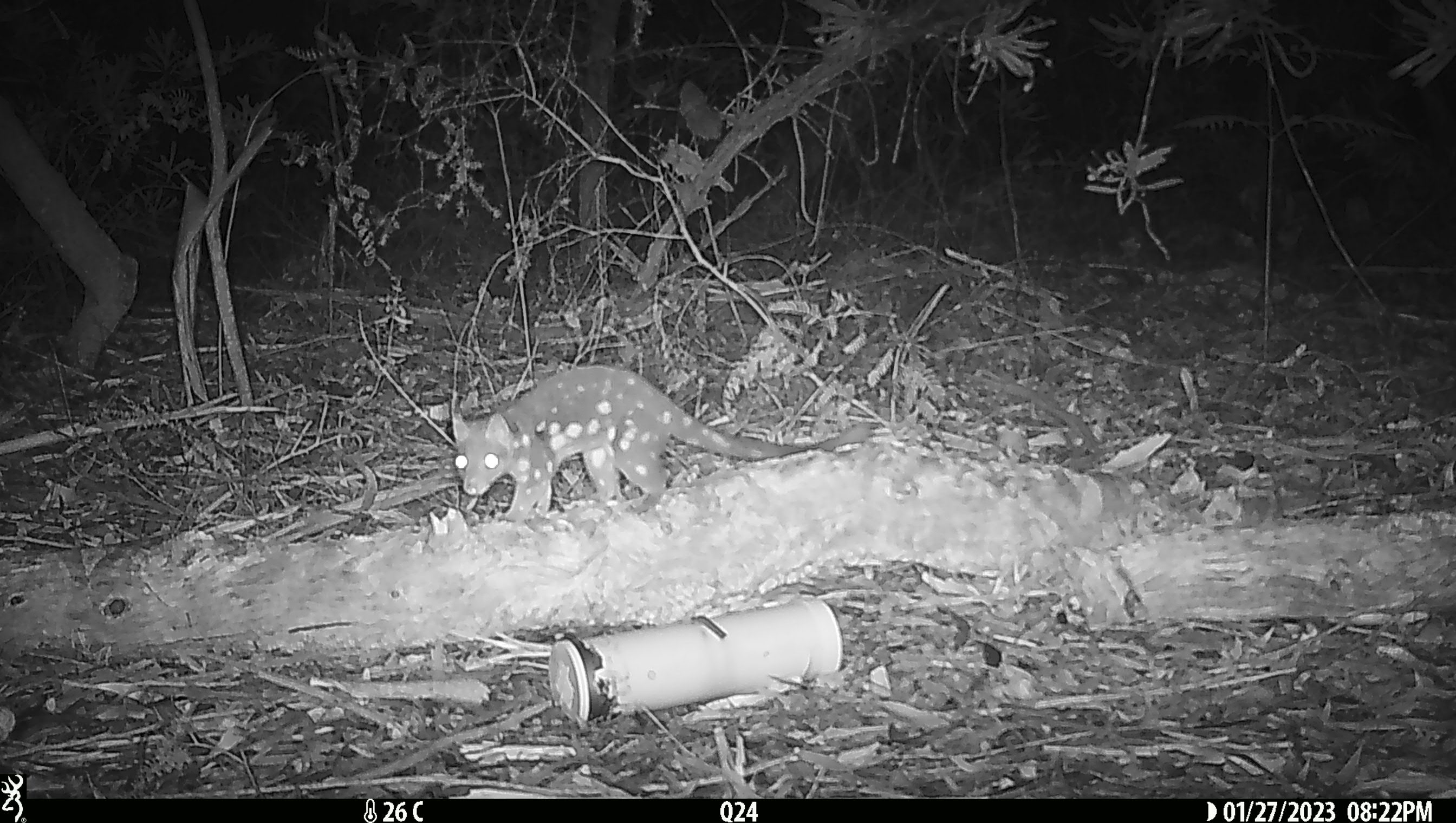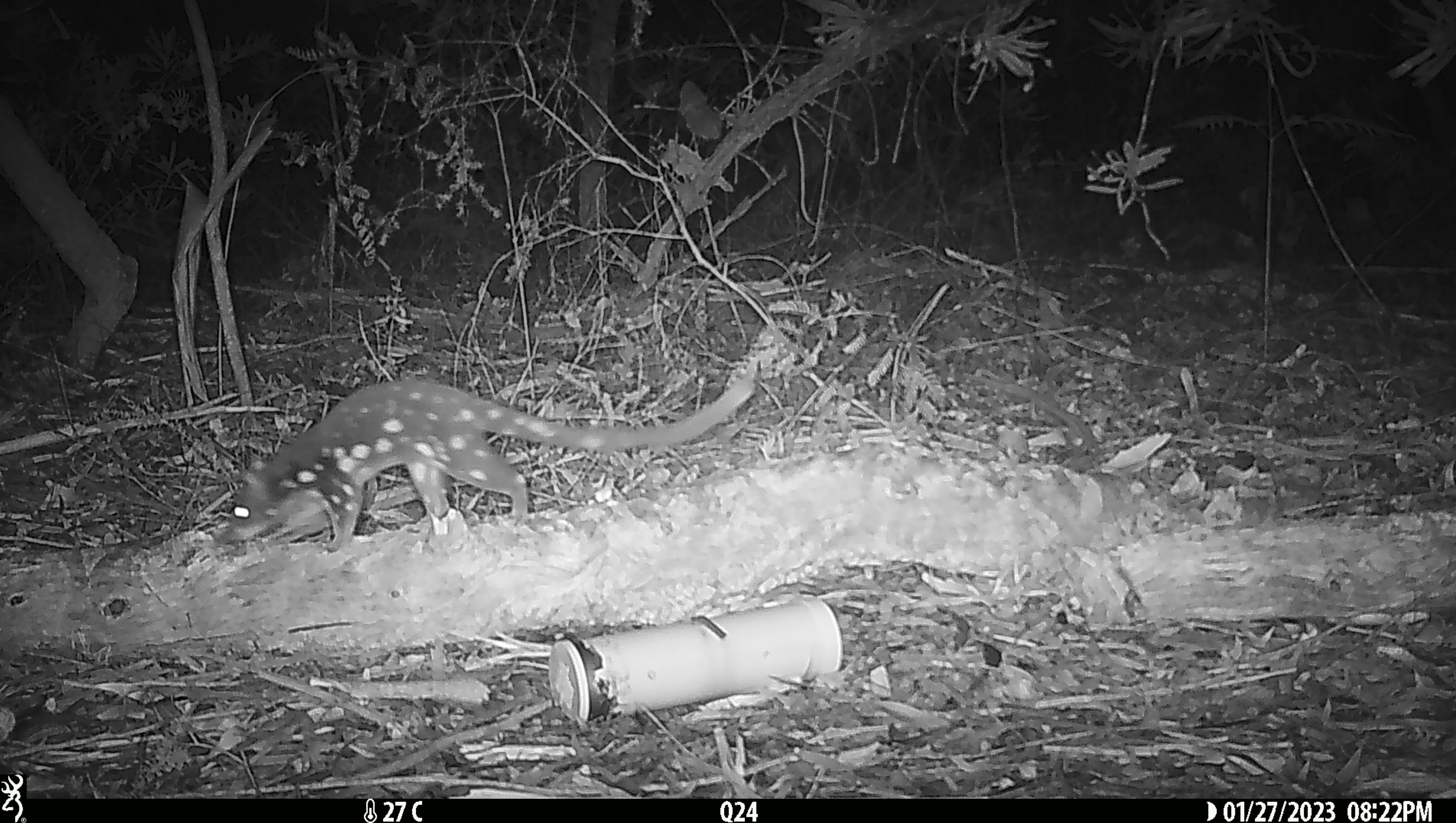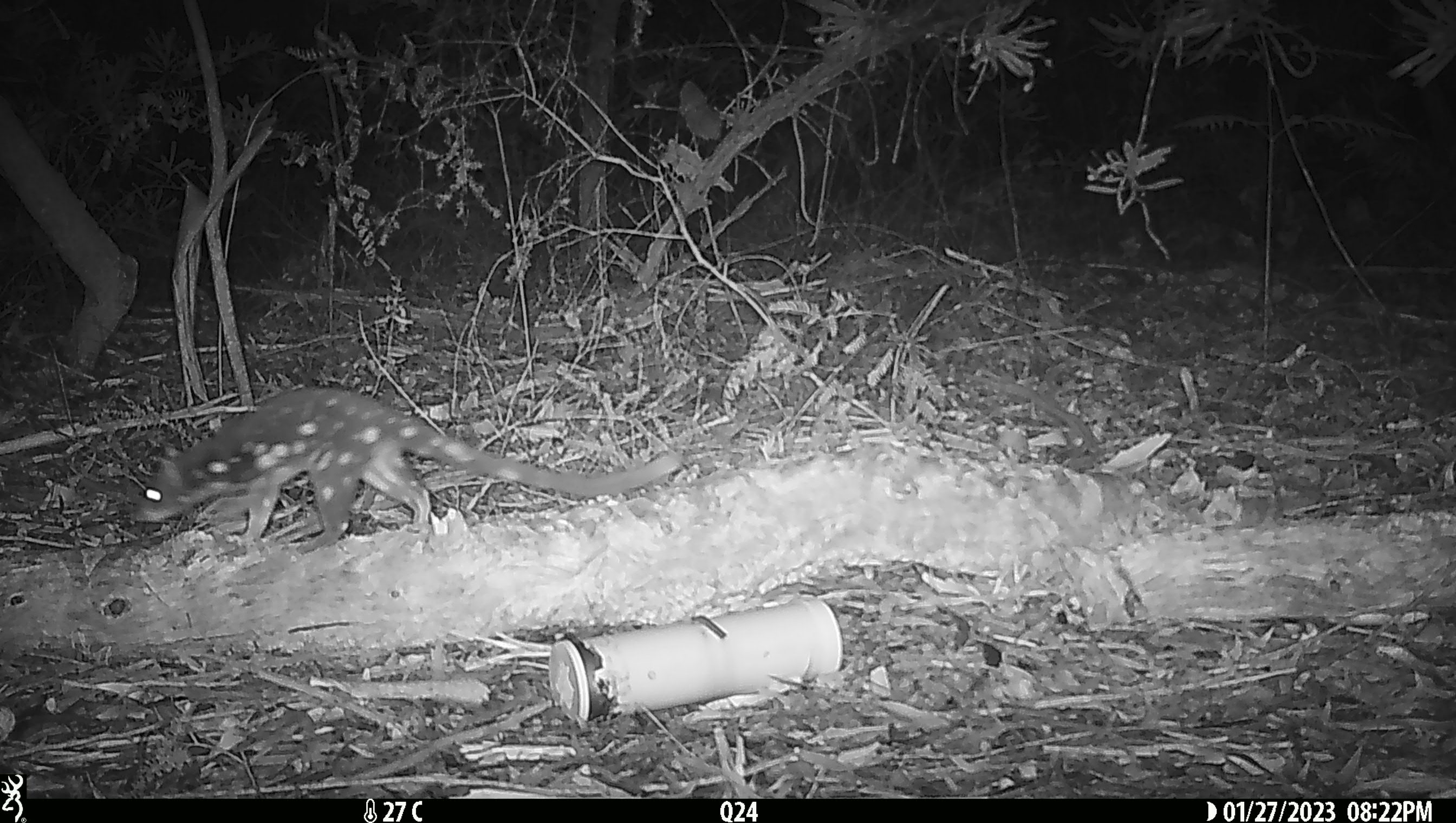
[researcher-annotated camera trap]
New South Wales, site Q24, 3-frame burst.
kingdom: Animalia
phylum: Chordata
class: Mammalia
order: Dasyuromorphia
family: Dasyuridae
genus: Dasyurus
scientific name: Dasyurus maculatus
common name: spotted-tailed quoll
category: quoll